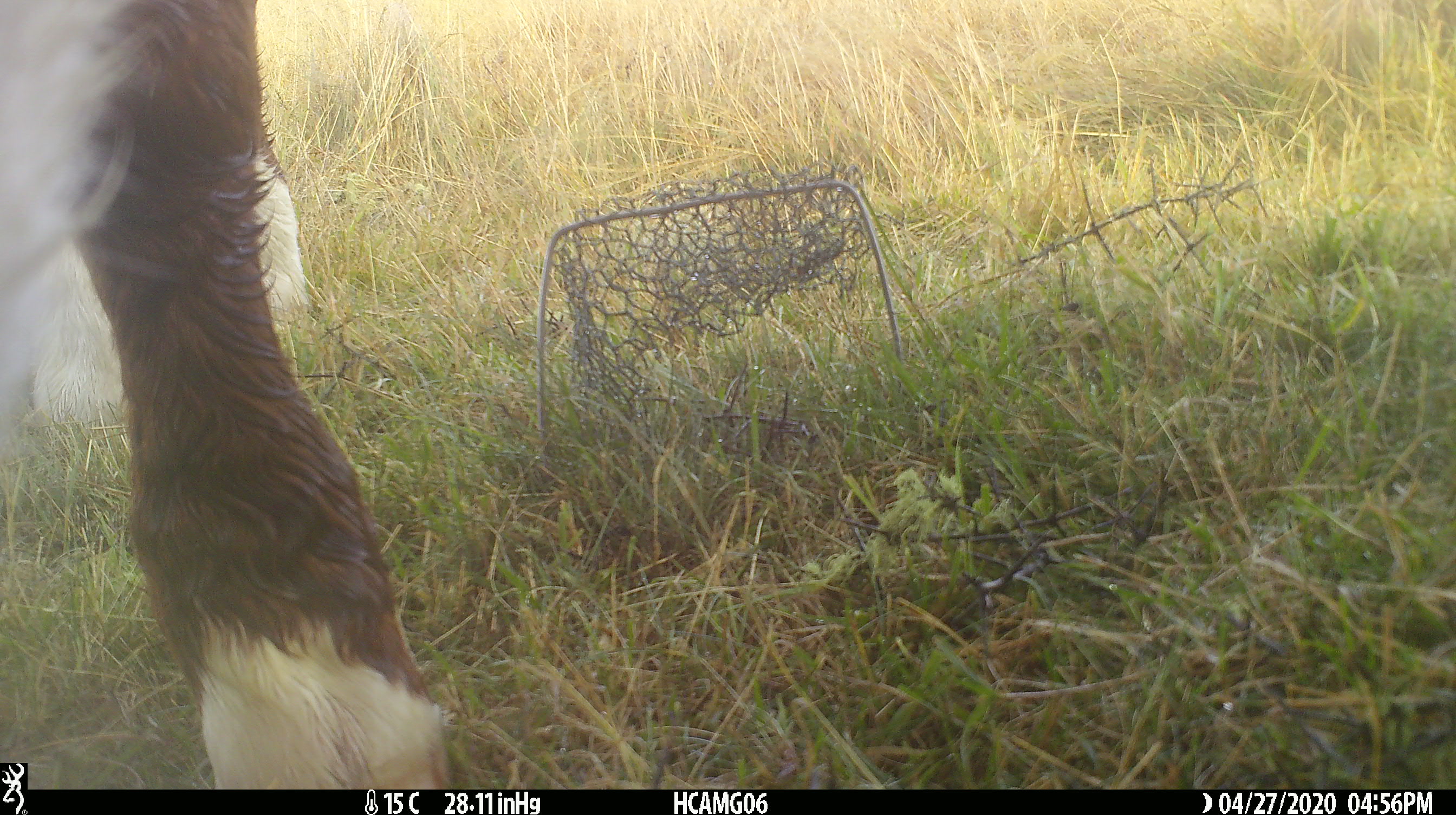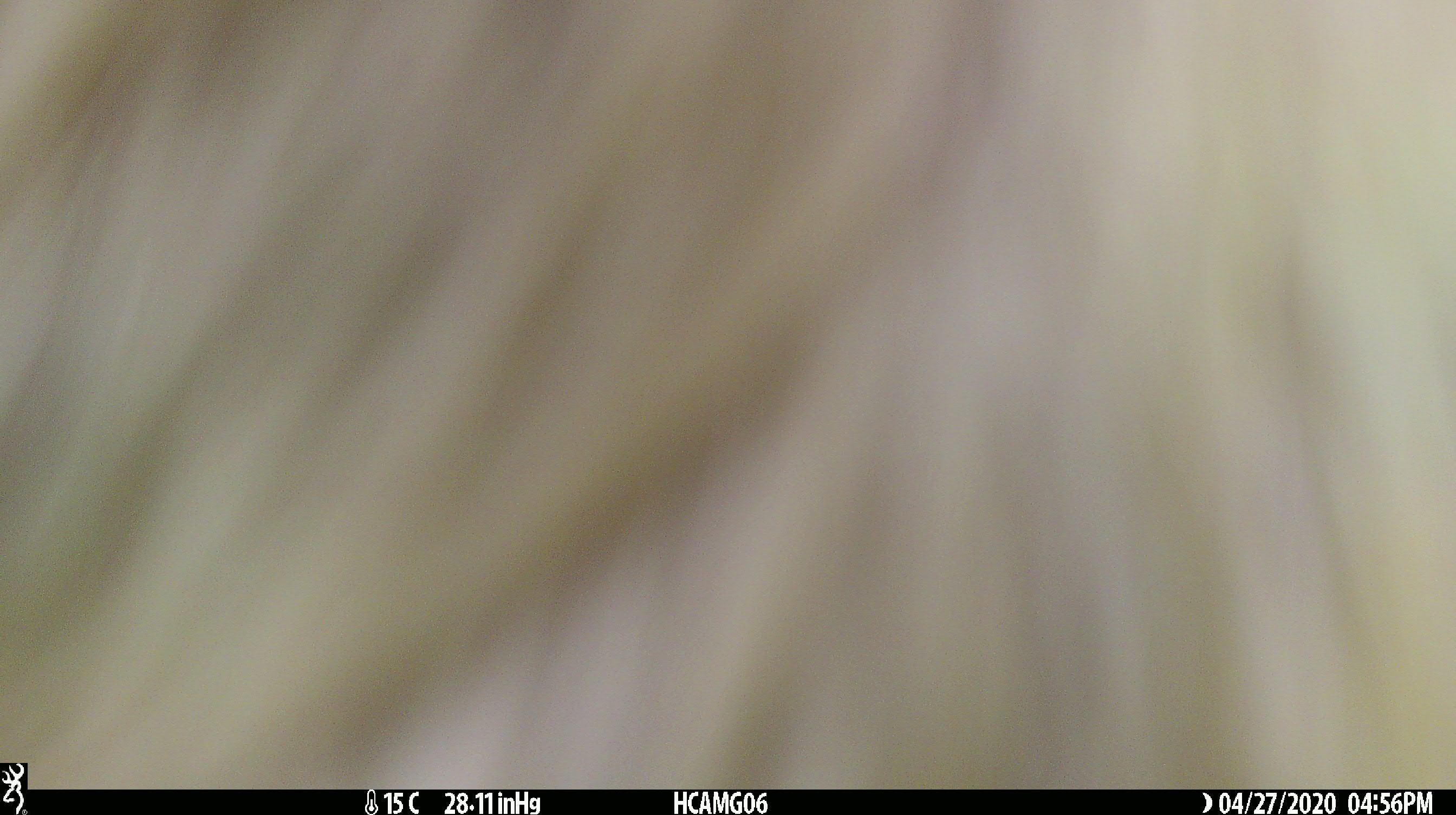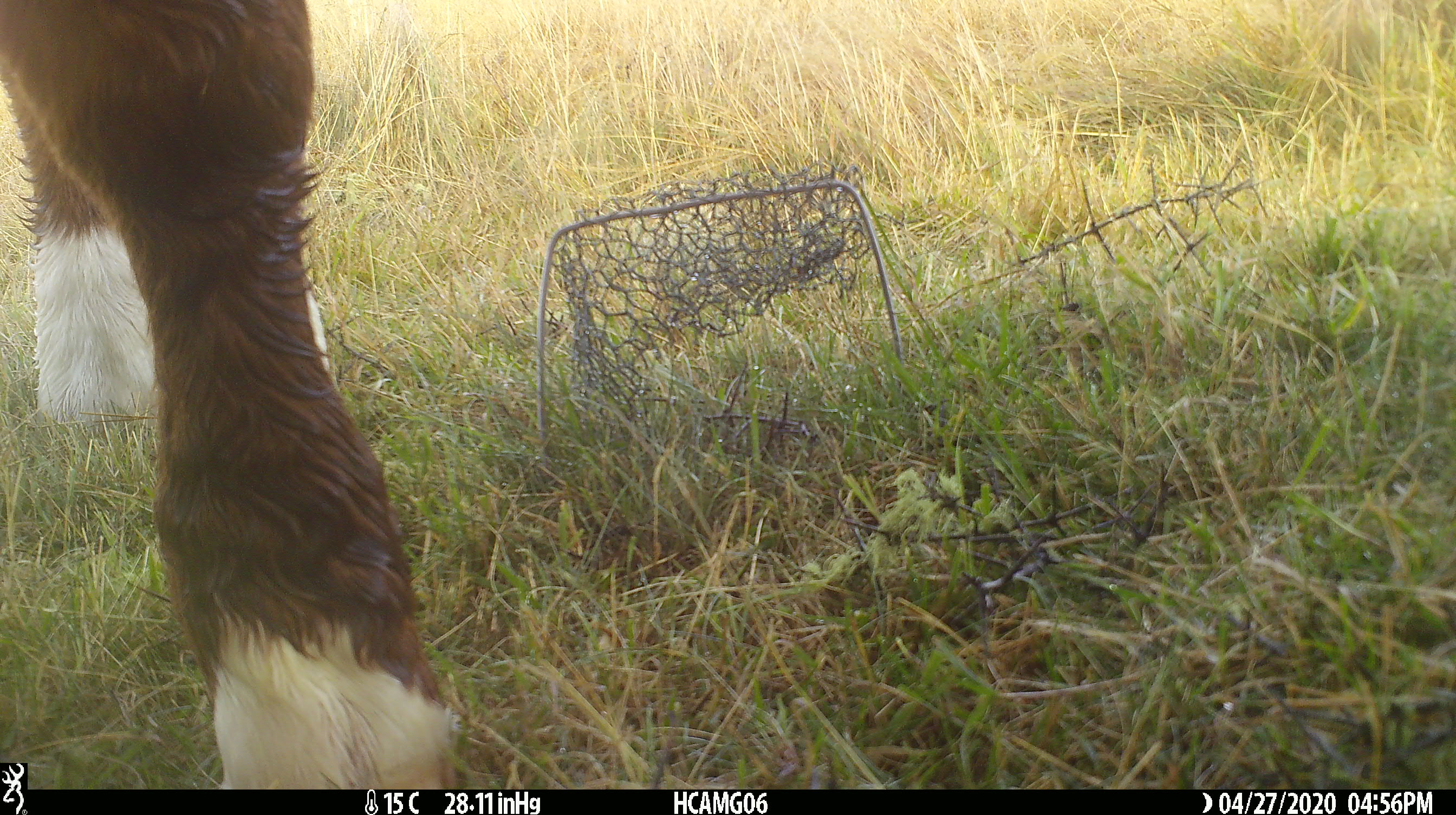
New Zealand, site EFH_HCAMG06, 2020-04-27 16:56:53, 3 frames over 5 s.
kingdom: Animalia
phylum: Chordata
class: Mammalia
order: Artiodactyla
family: Bovidae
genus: Bos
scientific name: Bos taurus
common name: domestic cow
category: cow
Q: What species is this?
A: Cow (domestic cow) (Bos taurus).